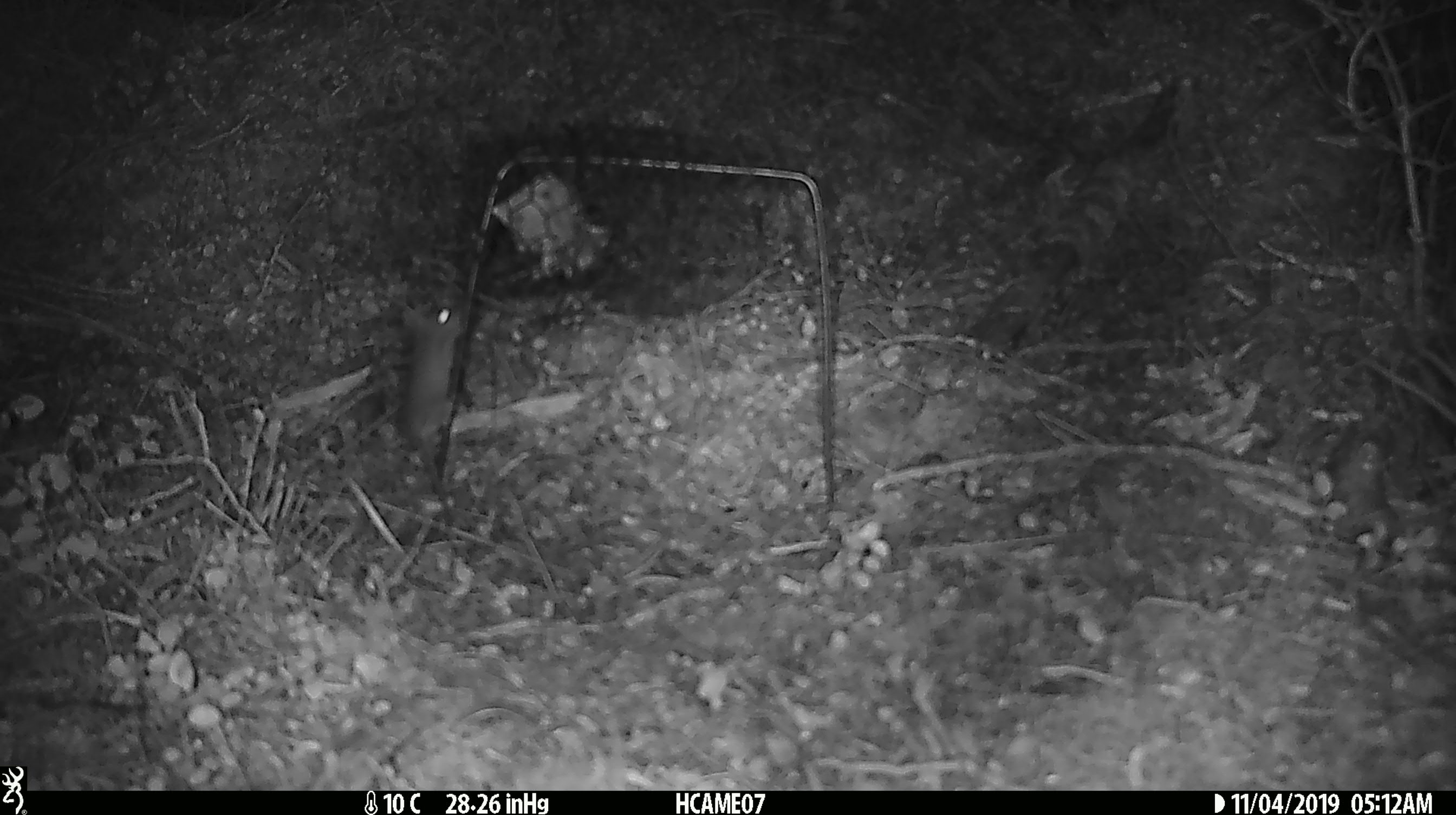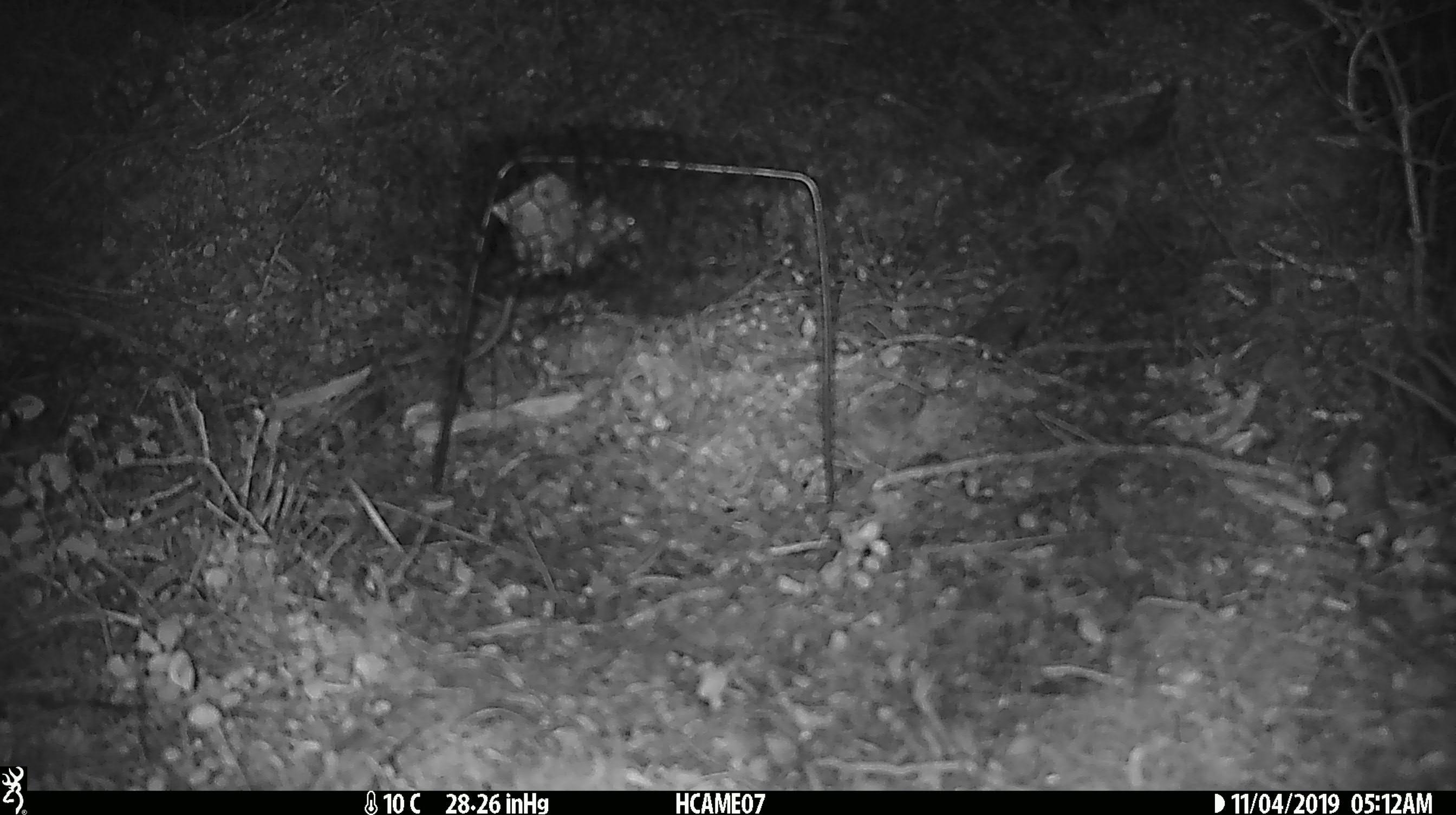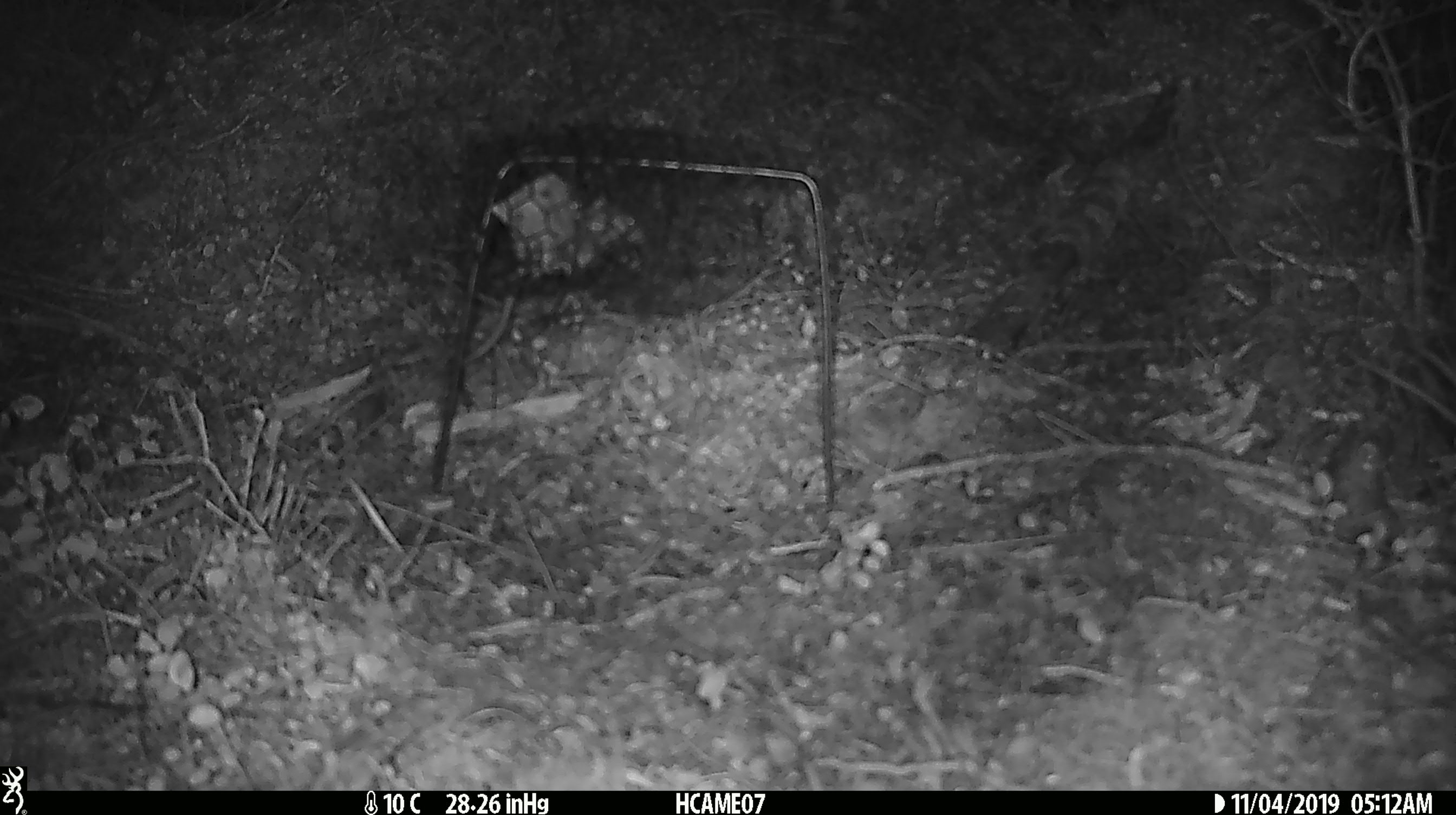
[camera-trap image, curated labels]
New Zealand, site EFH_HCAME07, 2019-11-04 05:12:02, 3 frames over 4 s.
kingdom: Animalia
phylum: Chordata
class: Mammalia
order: Rodentia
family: Muridae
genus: Mus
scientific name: Mus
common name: mouse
Mouse (Mus).